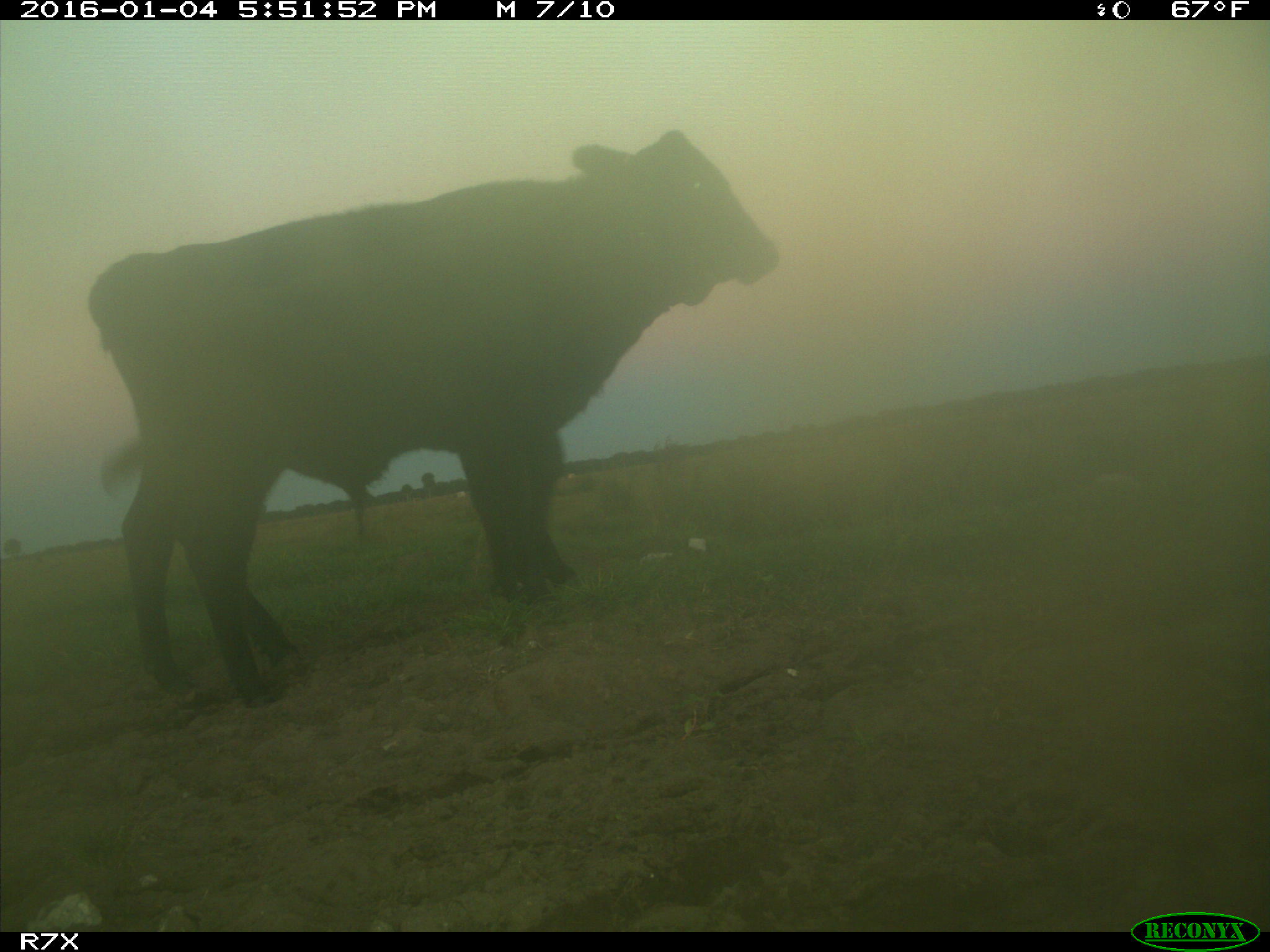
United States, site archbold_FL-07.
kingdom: Animalia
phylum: Chordata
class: Mammalia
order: Artiodactyla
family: Bovidae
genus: Bos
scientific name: Bos taurus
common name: domestic cow